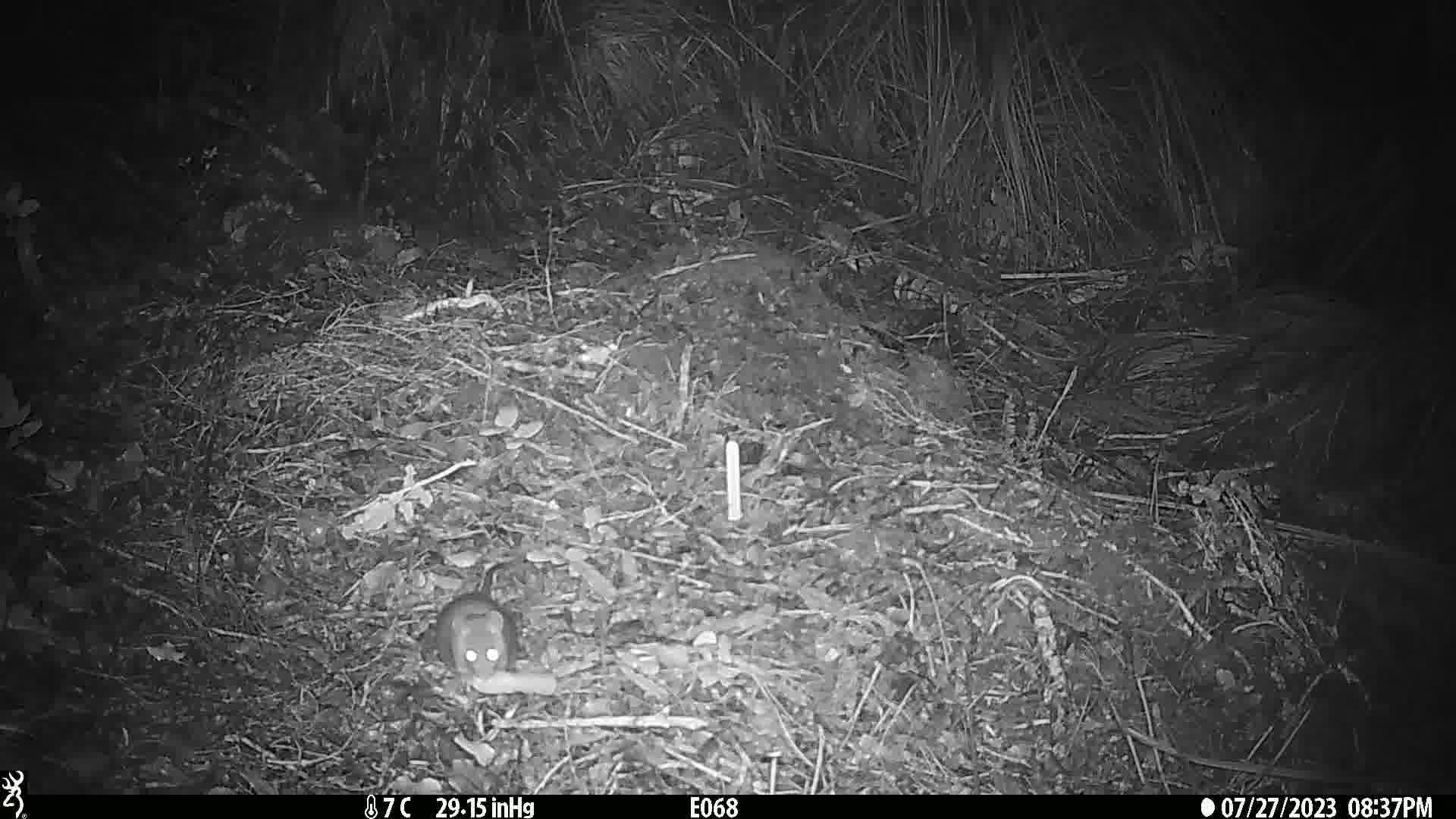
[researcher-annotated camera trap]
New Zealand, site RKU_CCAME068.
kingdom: Animalia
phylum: Chordata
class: Mammalia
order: Rodentia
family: Muridae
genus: Rattus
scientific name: Rattus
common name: rat